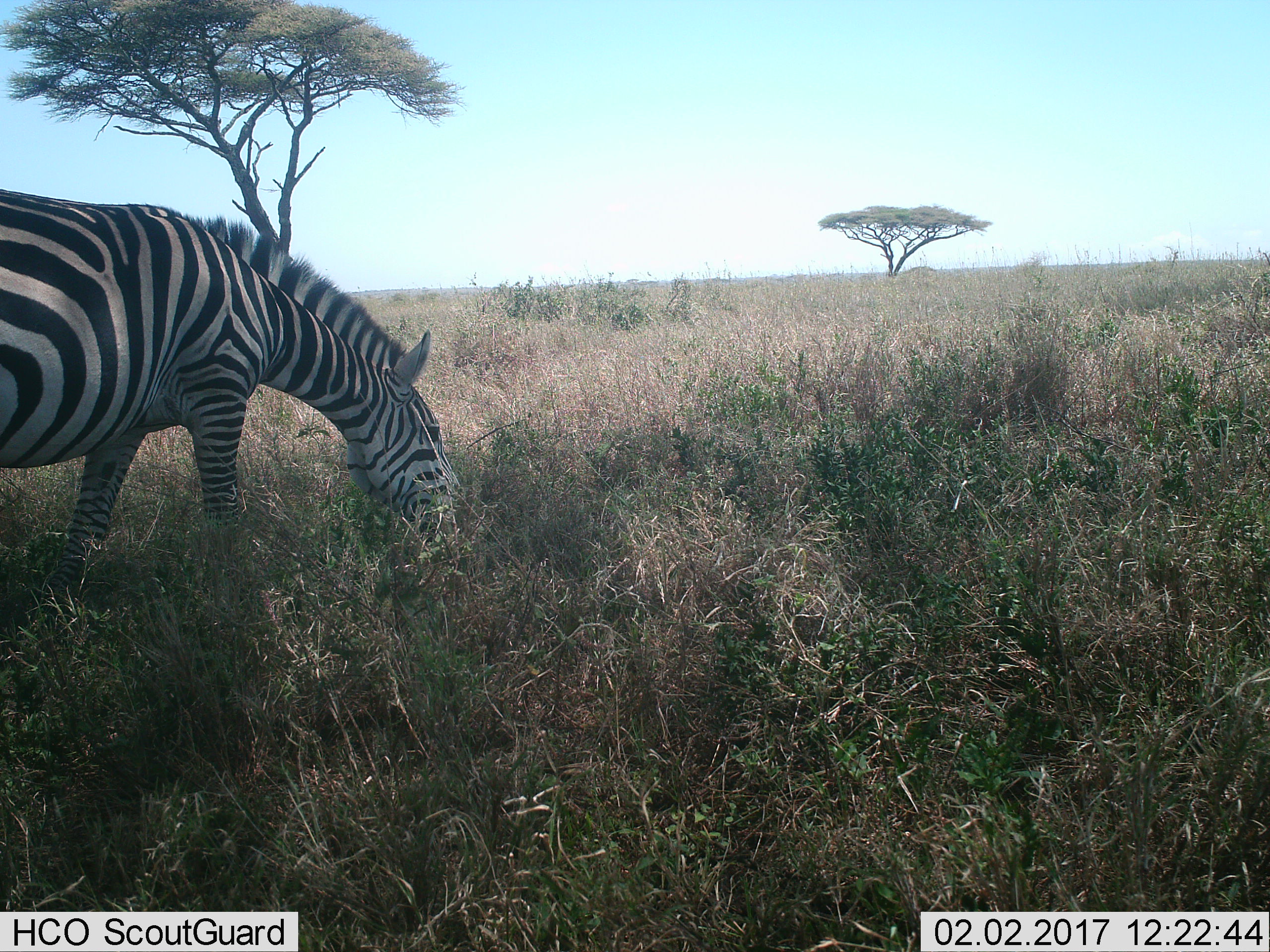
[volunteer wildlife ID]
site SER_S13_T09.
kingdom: Animalia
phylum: Chordata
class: Mammalia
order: Perissodactyla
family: Equidae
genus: Equus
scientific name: Equus quagga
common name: plains zebra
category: zebraplains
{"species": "zebraplains (plains zebra) (Equus quagga)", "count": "1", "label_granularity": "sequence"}